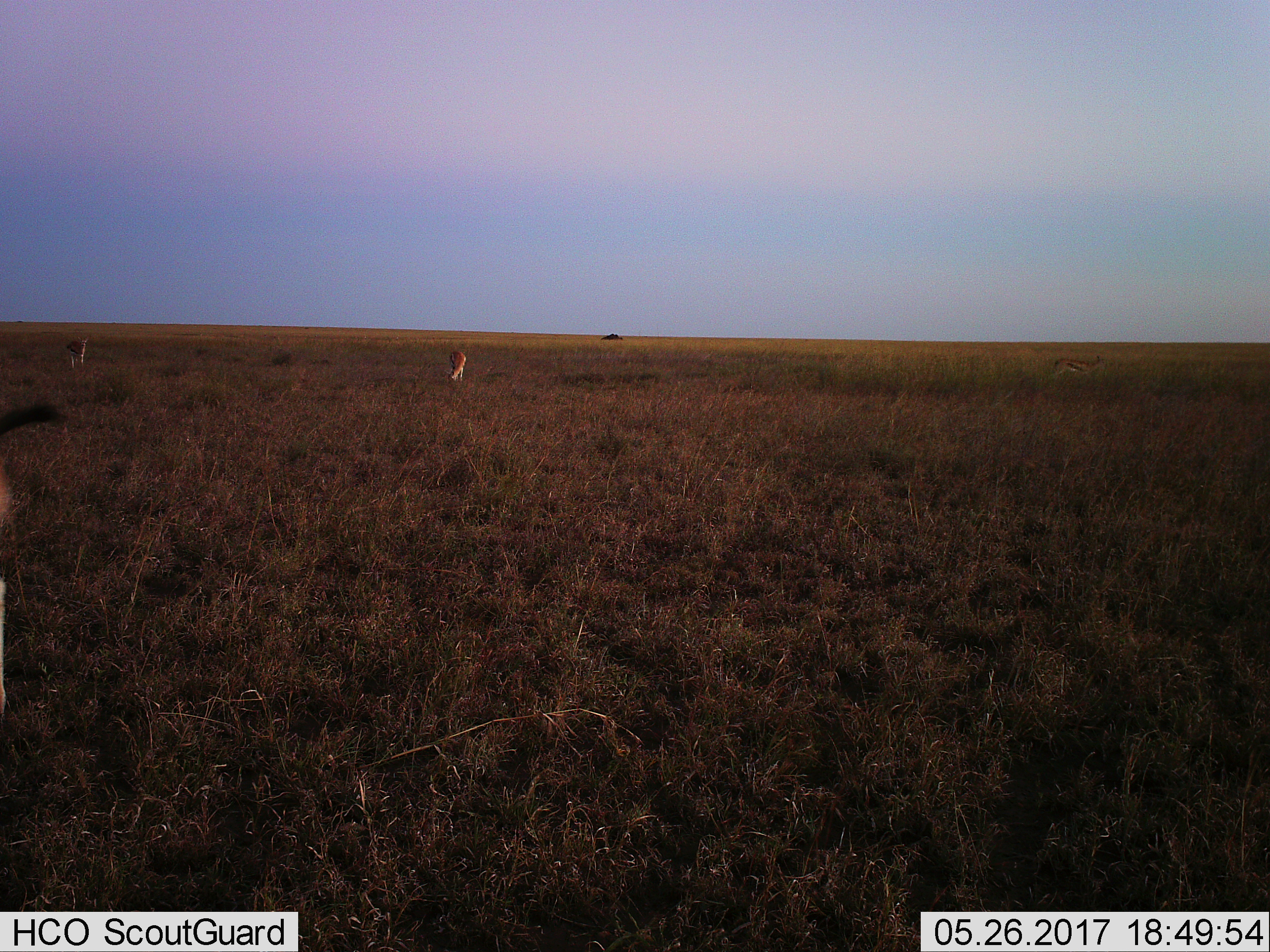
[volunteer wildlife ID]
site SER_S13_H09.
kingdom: Animalia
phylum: Chordata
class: Mammalia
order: Artiodactyla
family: Bovidae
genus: Eudorcas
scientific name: Eudorcas thomsonii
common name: thomson's gazelle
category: gazellethomsons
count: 3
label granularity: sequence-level